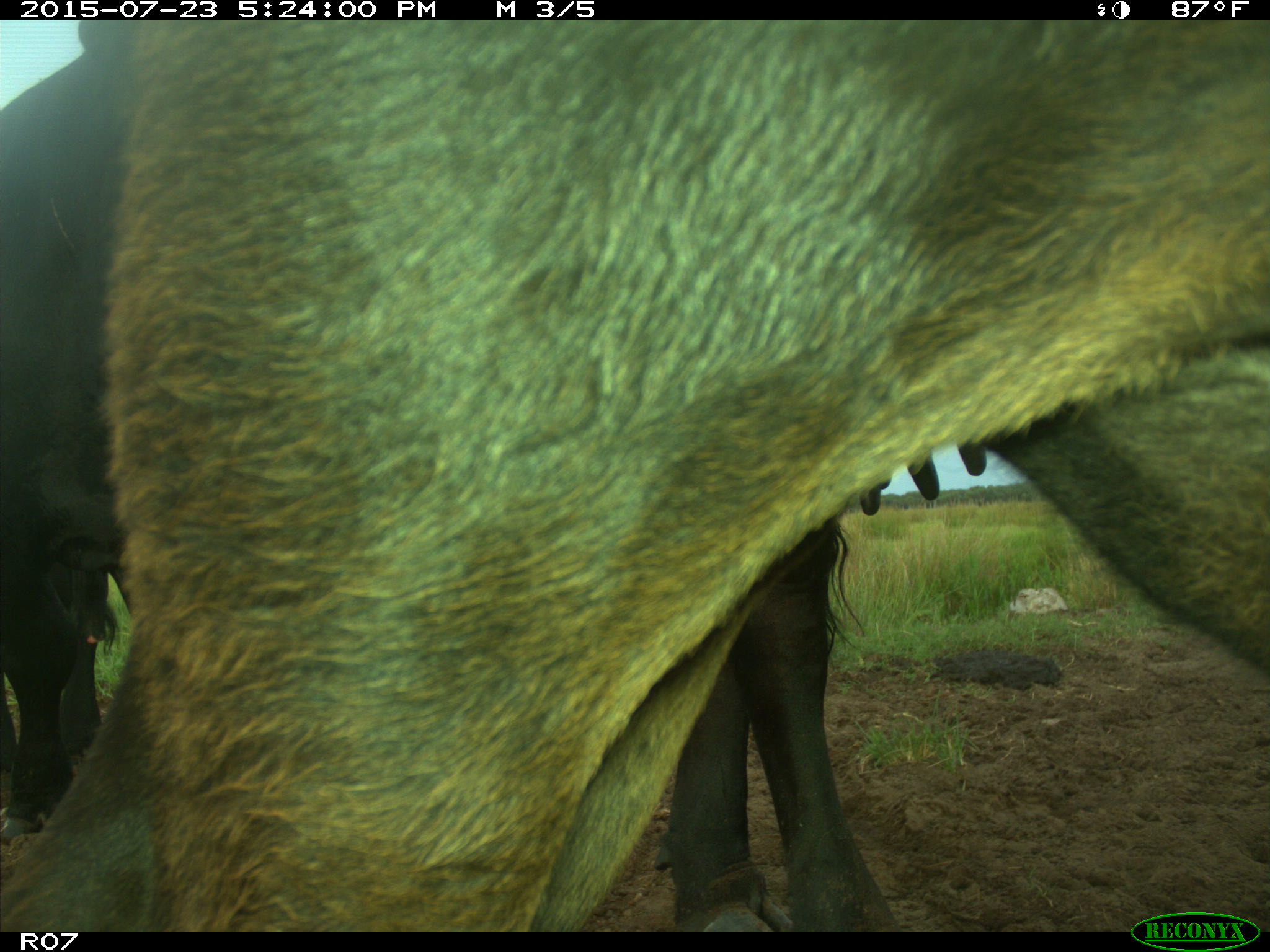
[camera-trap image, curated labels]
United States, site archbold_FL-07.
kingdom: Animalia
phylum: Chordata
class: Mammalia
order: Artiodactyla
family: Bovidae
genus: Bos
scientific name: Bos taurus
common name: domestic cow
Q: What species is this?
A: Bos taurus (domestic cow).